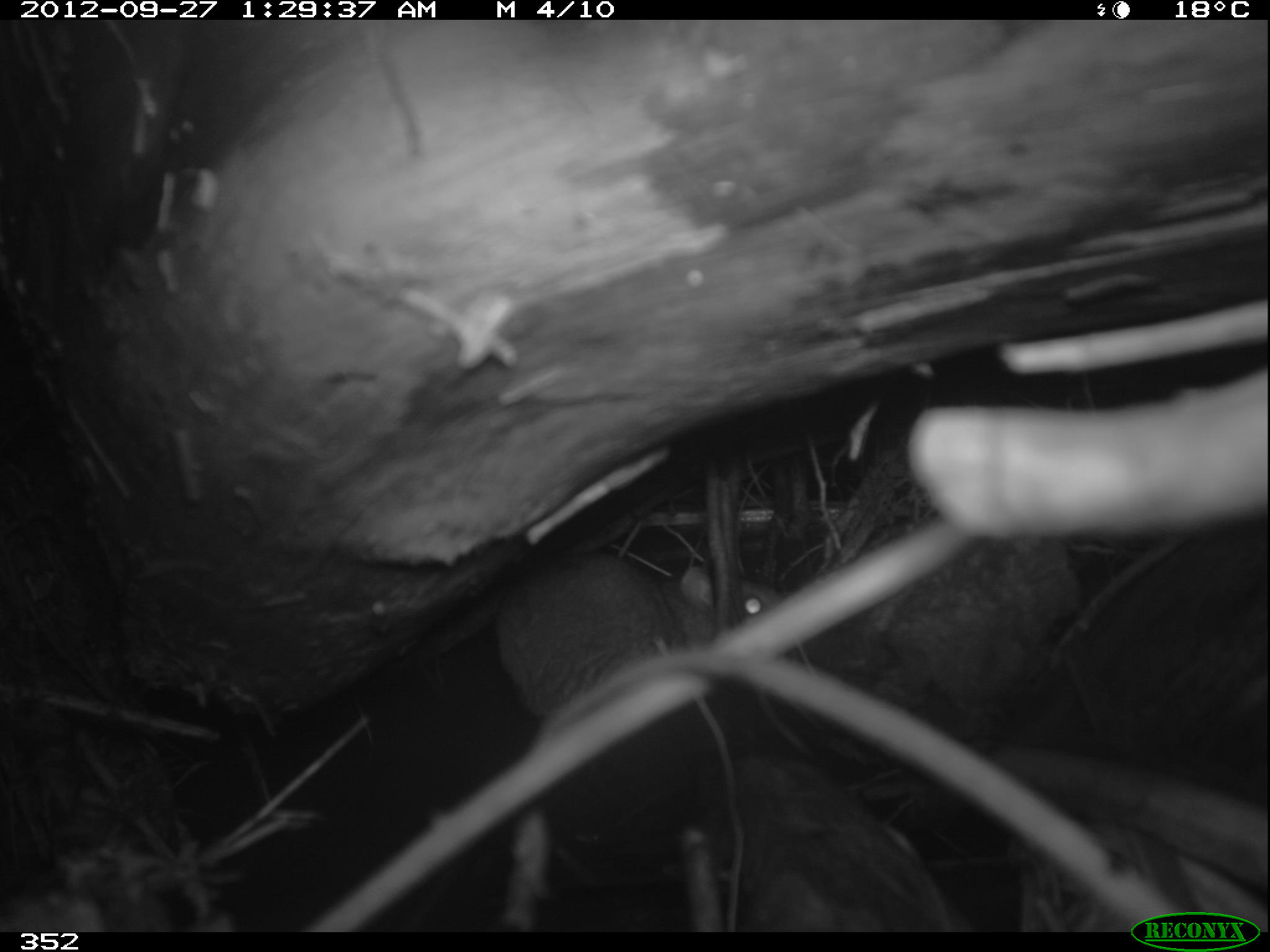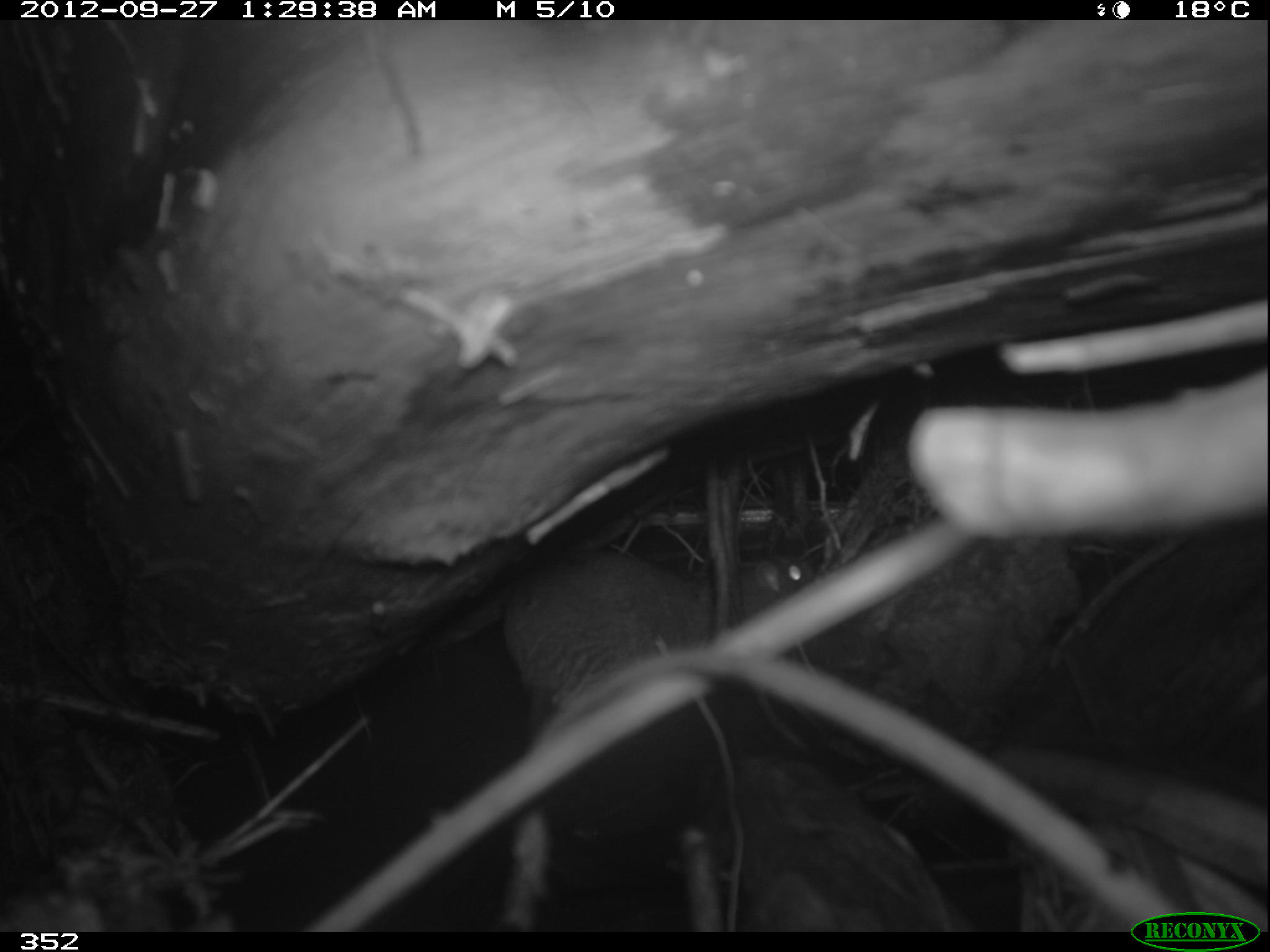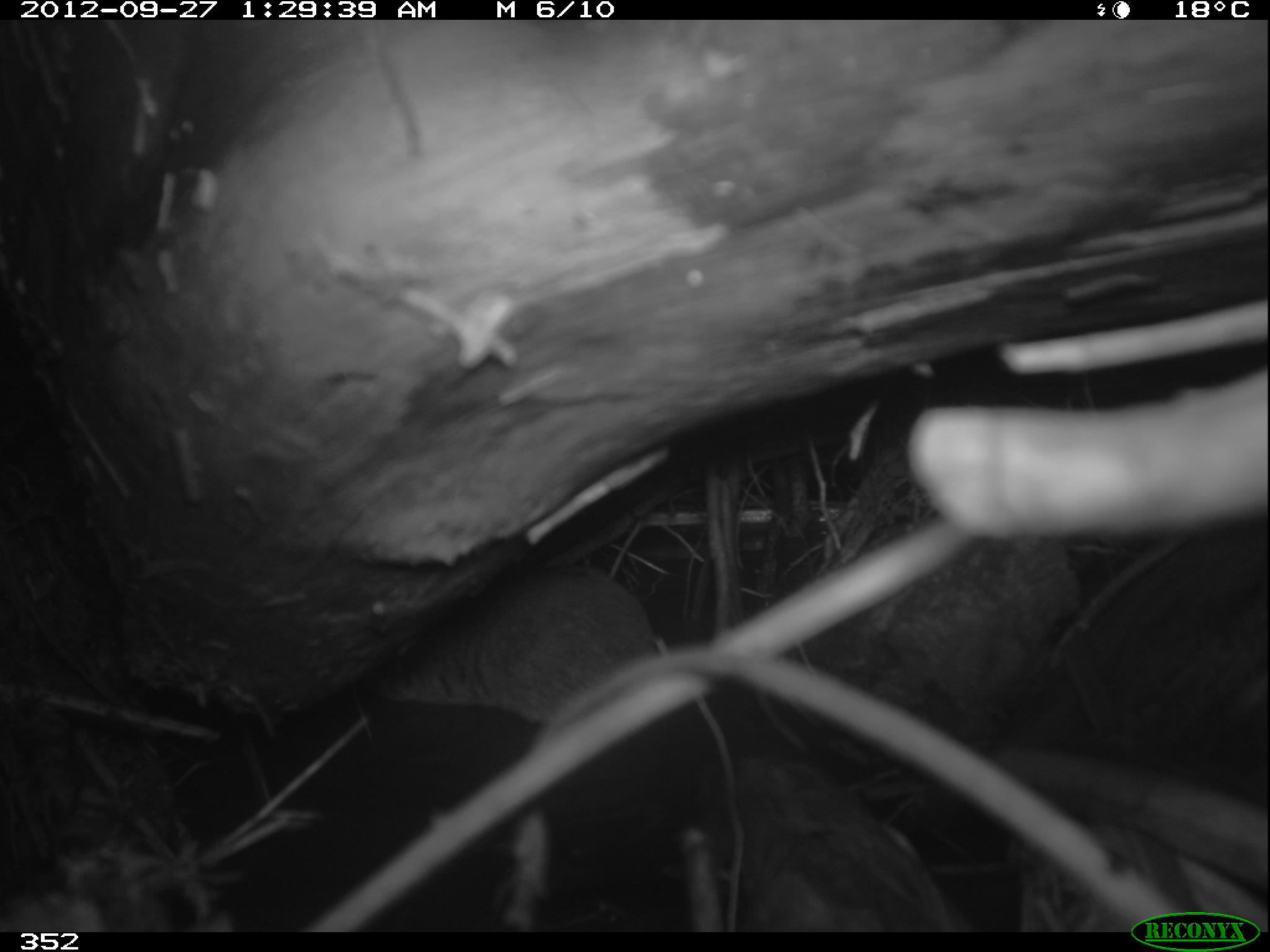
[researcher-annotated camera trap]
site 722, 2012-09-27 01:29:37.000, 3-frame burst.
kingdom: Animalia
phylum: Chordata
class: Mammalia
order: Rodentia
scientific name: Rodentia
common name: rodents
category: unknown rodent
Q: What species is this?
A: Unknown rodent (rodents) (Rodentia).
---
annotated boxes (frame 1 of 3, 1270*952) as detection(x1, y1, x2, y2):
unknown rodent: detection(494, 550, 789, 720)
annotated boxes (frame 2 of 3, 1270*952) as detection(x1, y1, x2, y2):
unknown rodent: detection(512, 545, 816, 703)